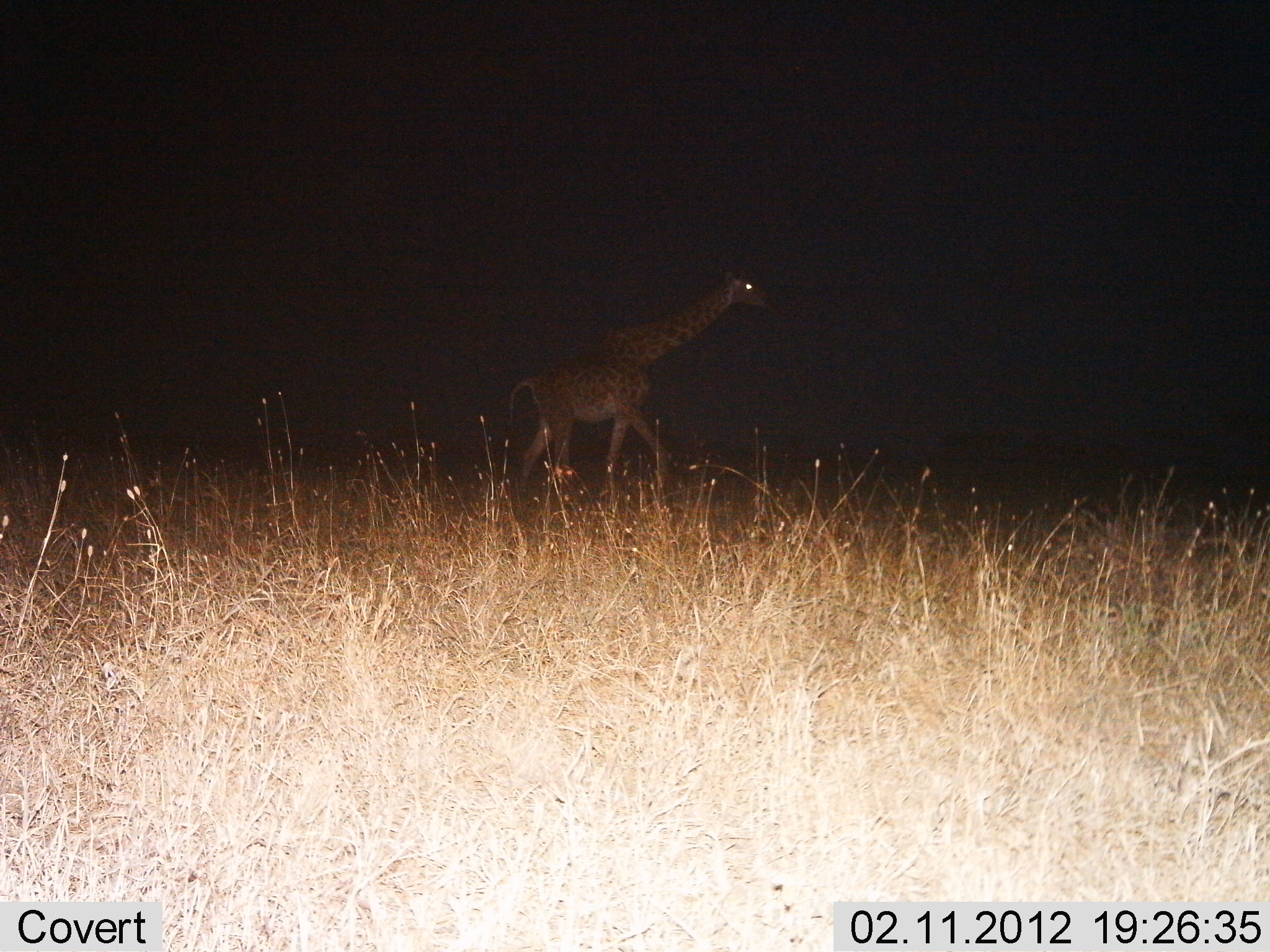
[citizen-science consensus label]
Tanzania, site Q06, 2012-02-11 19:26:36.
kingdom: Animalia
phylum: Chordata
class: Mammalia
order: Artiodactyla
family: Giraffidae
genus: Giraffa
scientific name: Giraffa camelopardalis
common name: giraffe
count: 1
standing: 0%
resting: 0%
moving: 100%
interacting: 0%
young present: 9%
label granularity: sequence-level